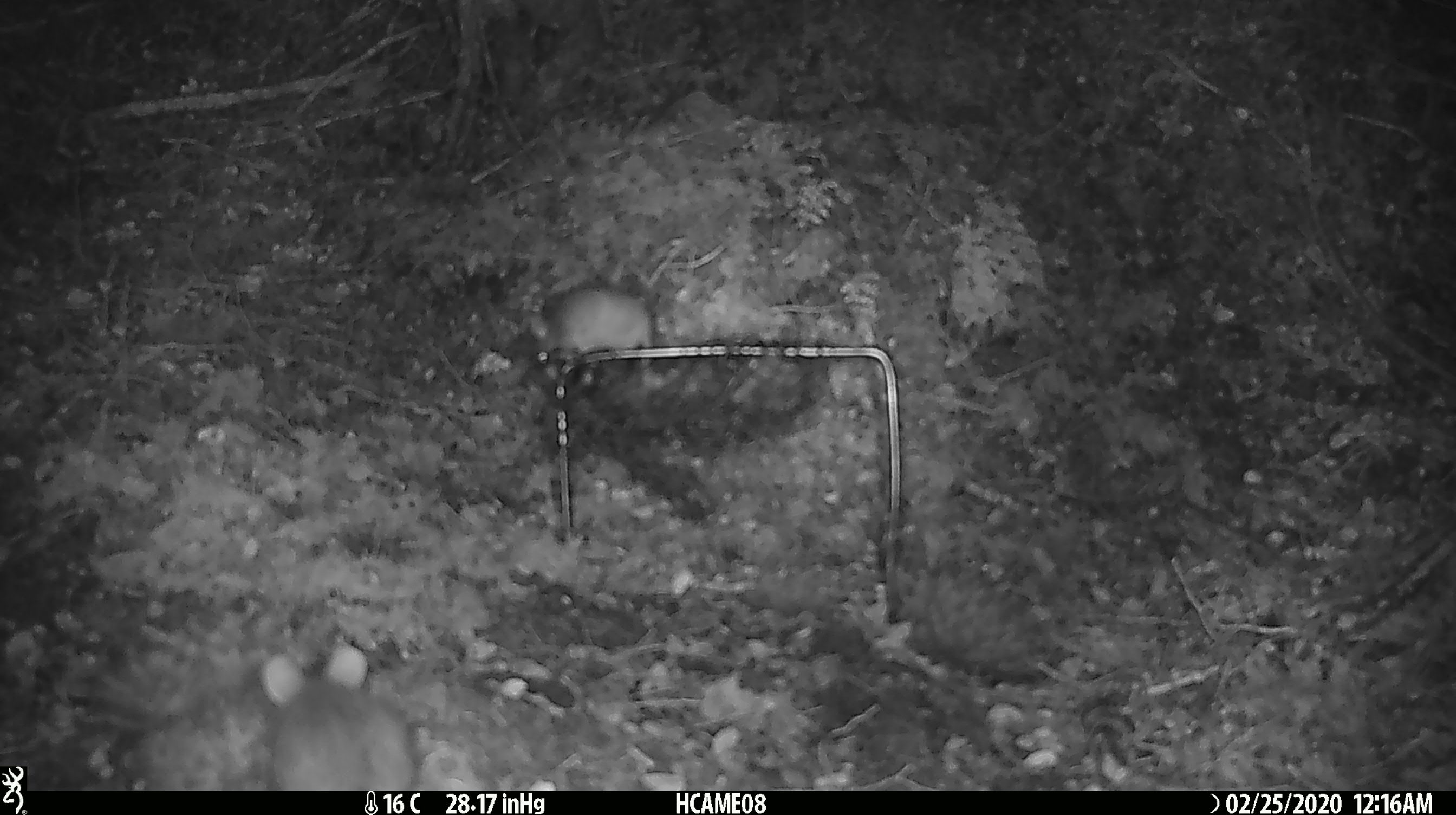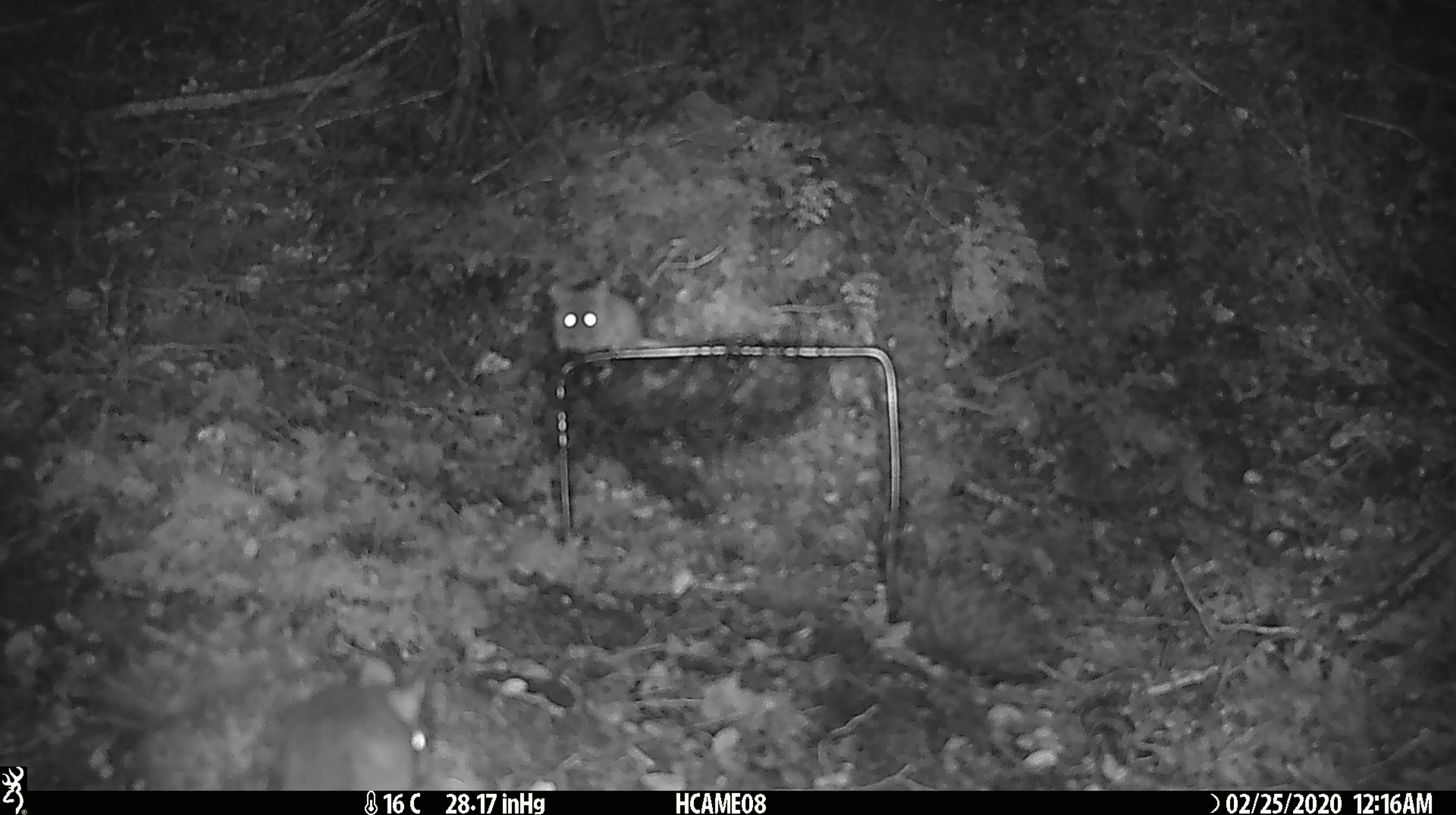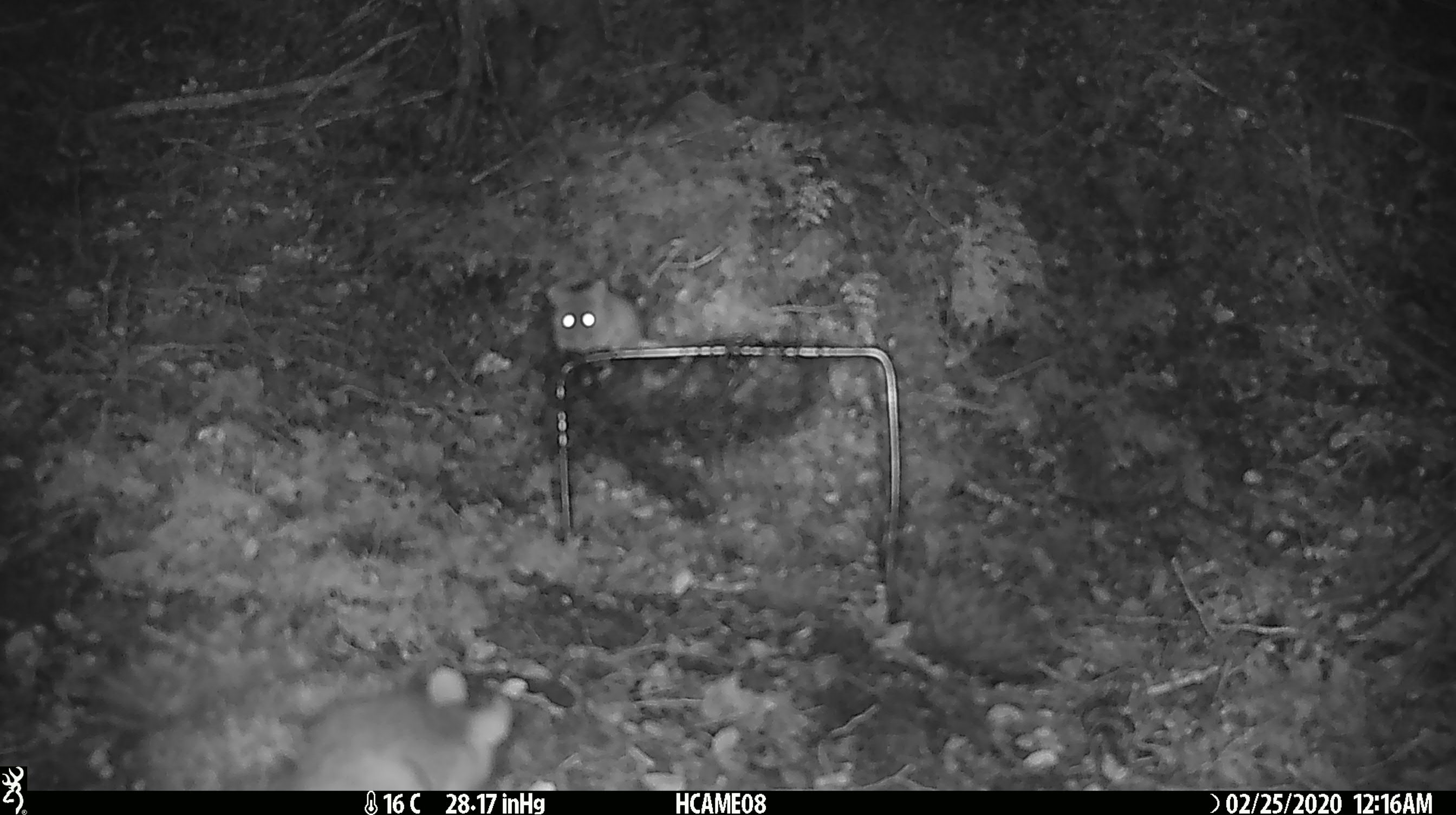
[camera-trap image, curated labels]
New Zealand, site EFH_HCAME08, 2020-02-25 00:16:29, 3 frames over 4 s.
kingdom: Animalia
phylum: Chordata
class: Mammalia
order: Rodentia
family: Muridae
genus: Mus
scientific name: Mus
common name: mouse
Mouse (Mus).